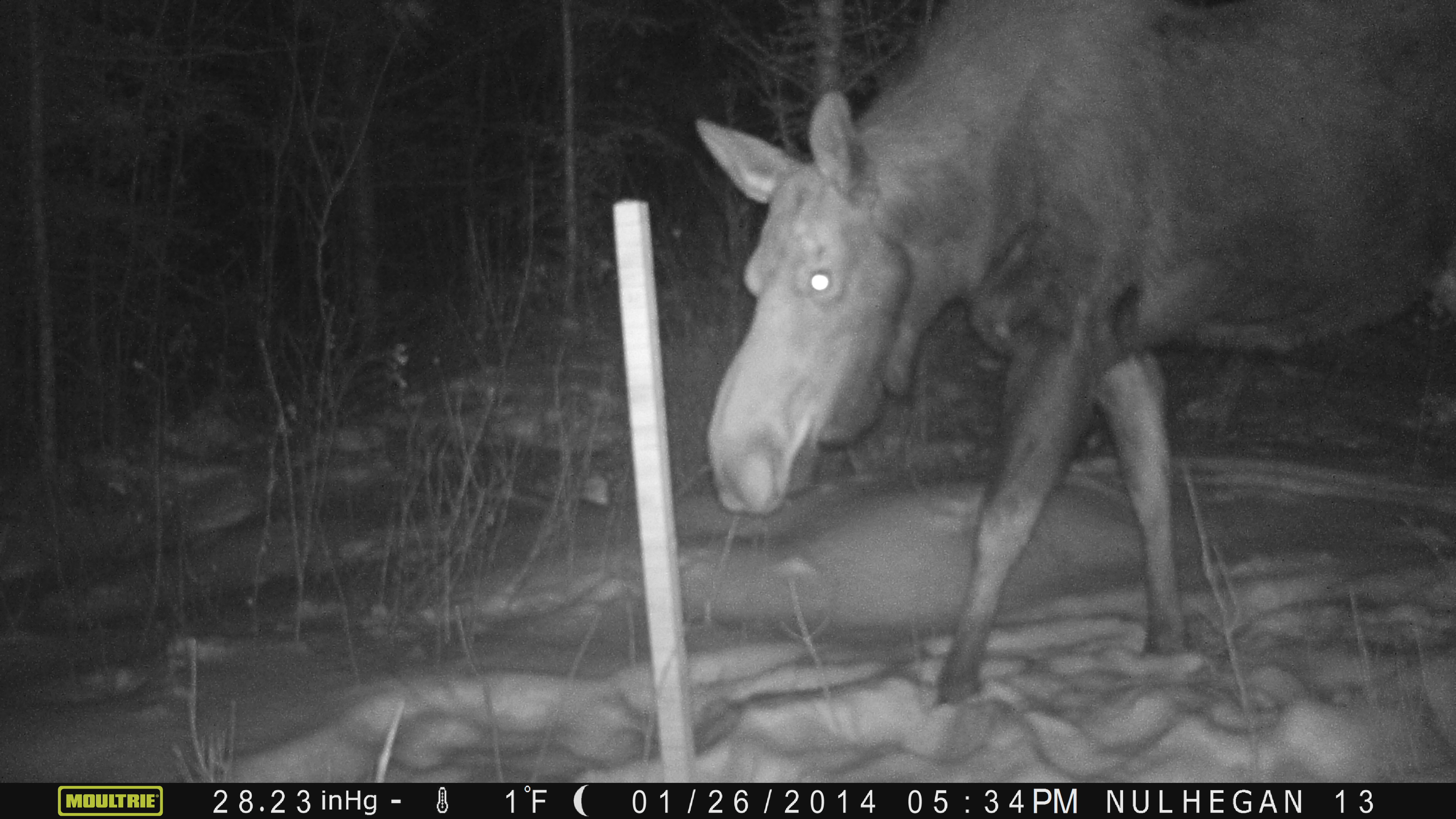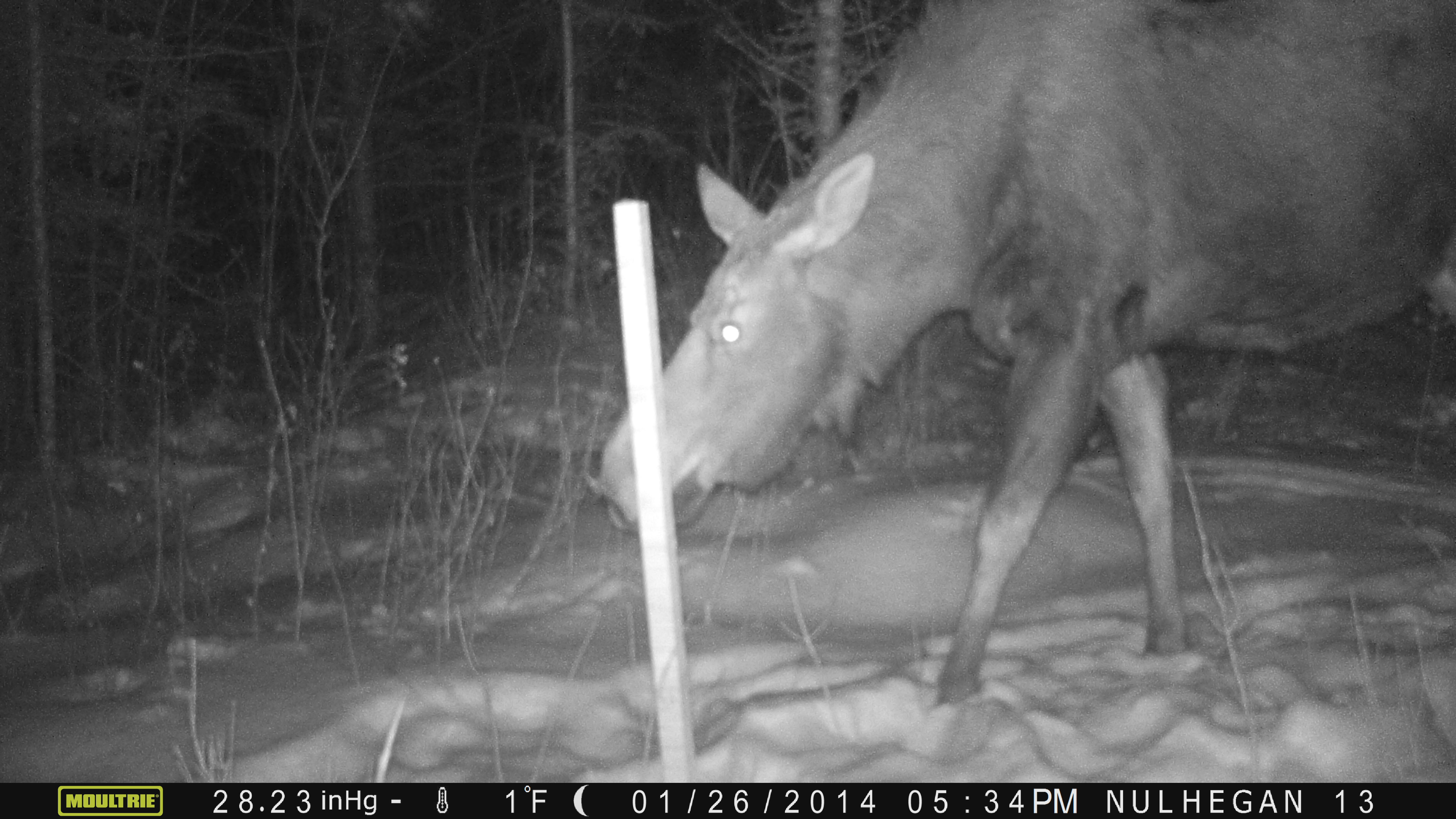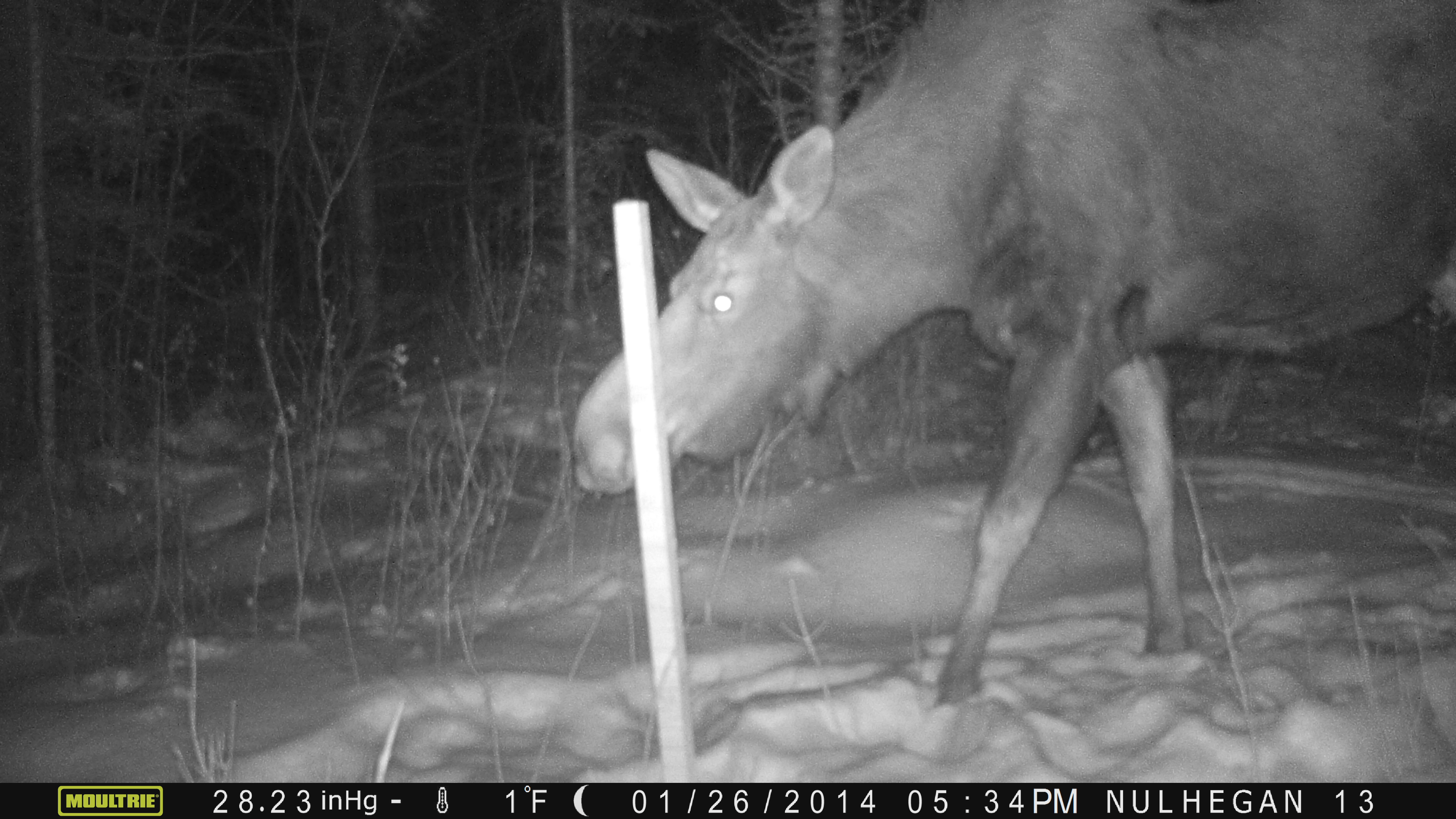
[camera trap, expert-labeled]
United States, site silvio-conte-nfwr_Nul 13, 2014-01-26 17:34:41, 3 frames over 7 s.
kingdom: Animalia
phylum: Chordata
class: Mammalia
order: Artiodactyla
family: Cervidae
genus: Alces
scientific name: Alces alces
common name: moose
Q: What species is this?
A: Moose (Alces alces).